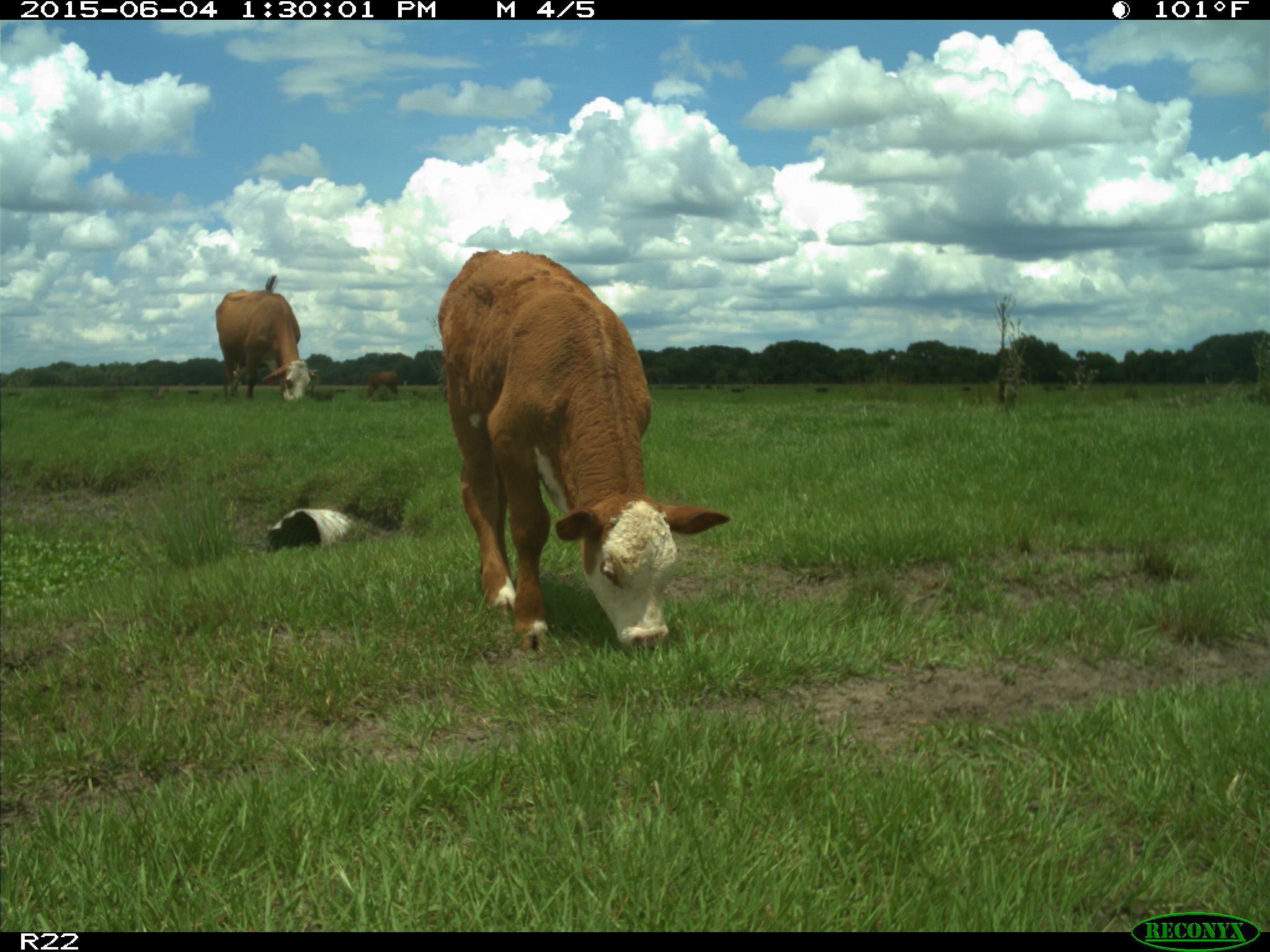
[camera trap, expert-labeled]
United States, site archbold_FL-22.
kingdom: Animalia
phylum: Chordata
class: Mammalia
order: Artiodactyla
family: Bovidae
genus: Bos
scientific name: Bos taurus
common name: domestic cow